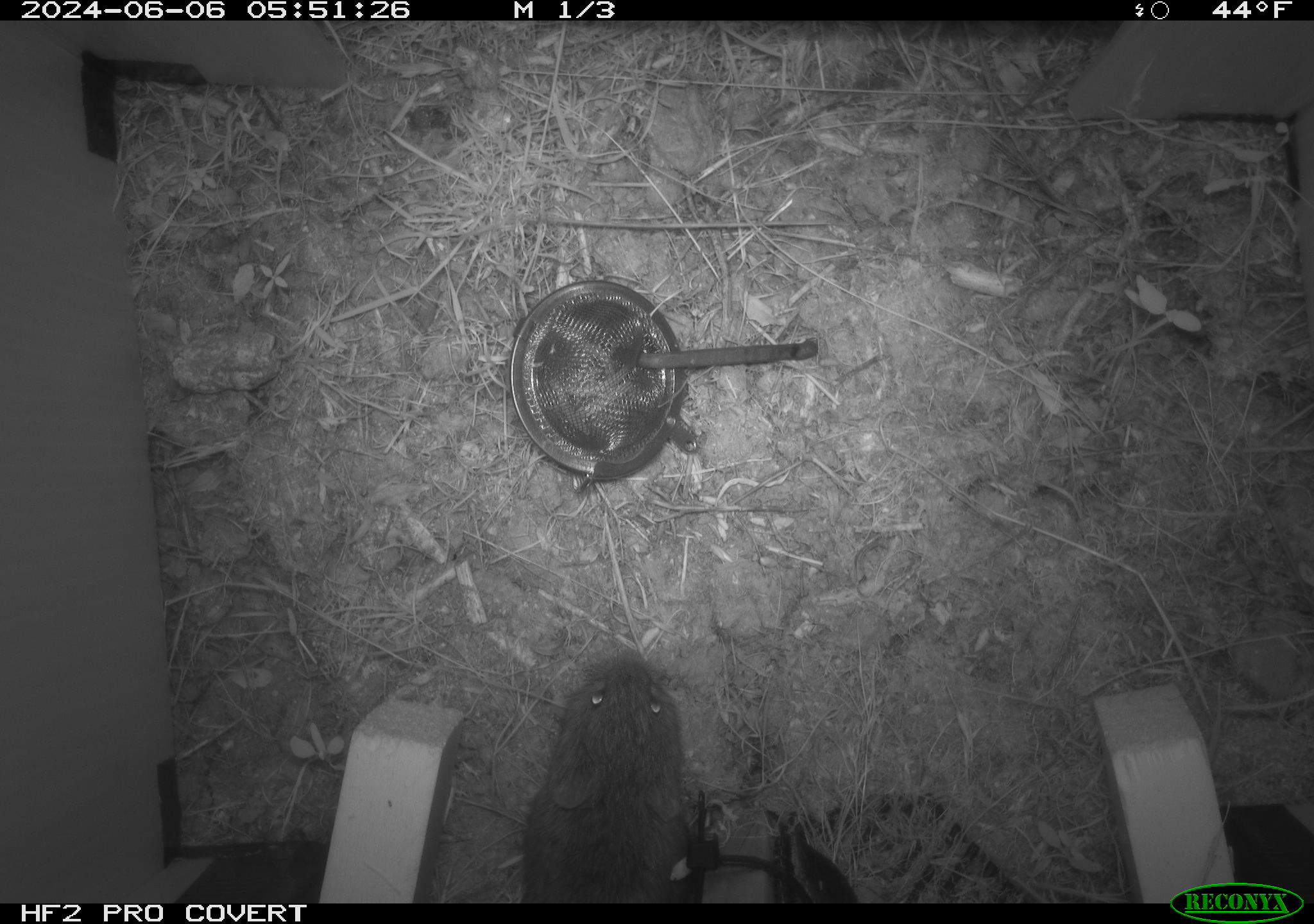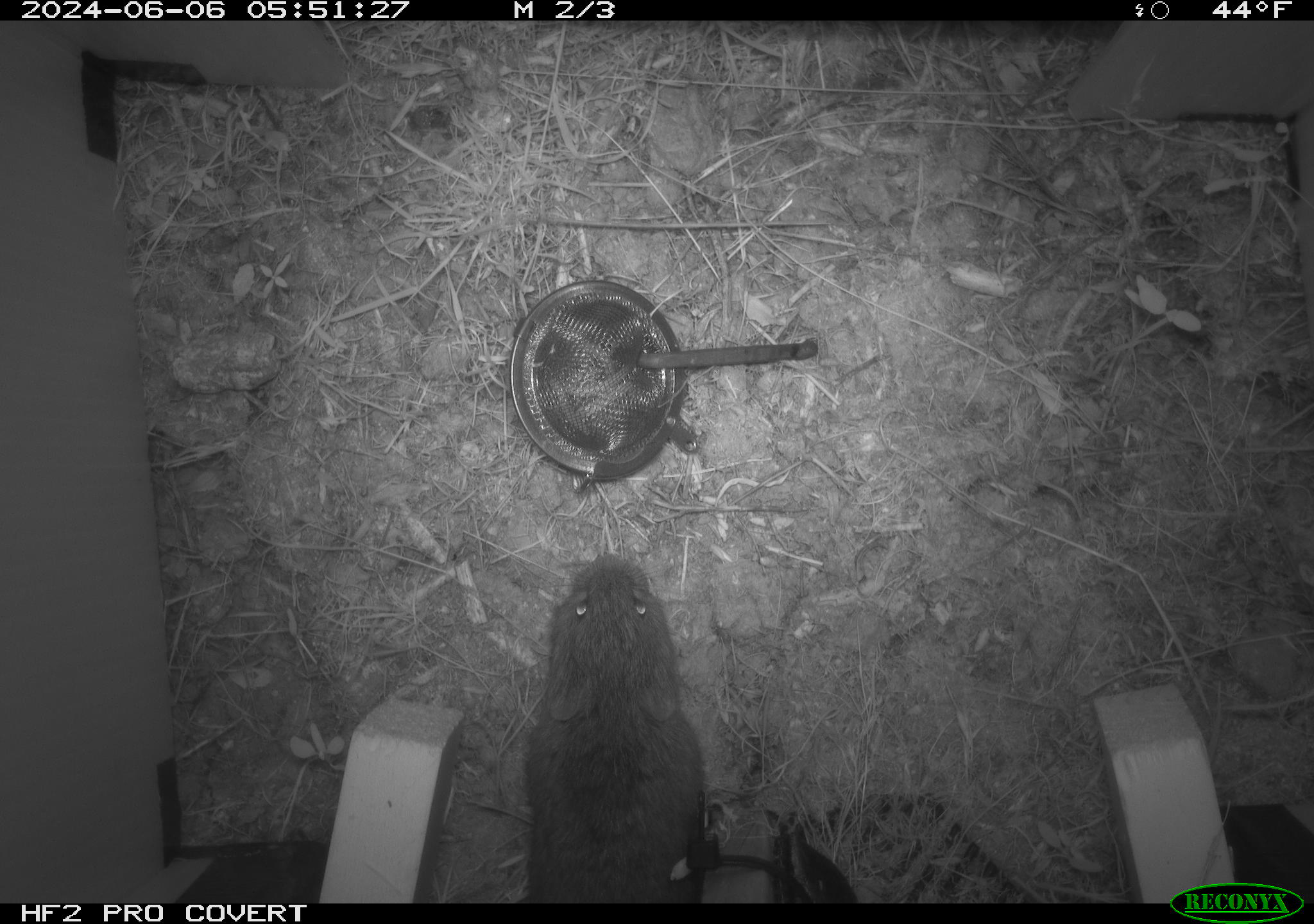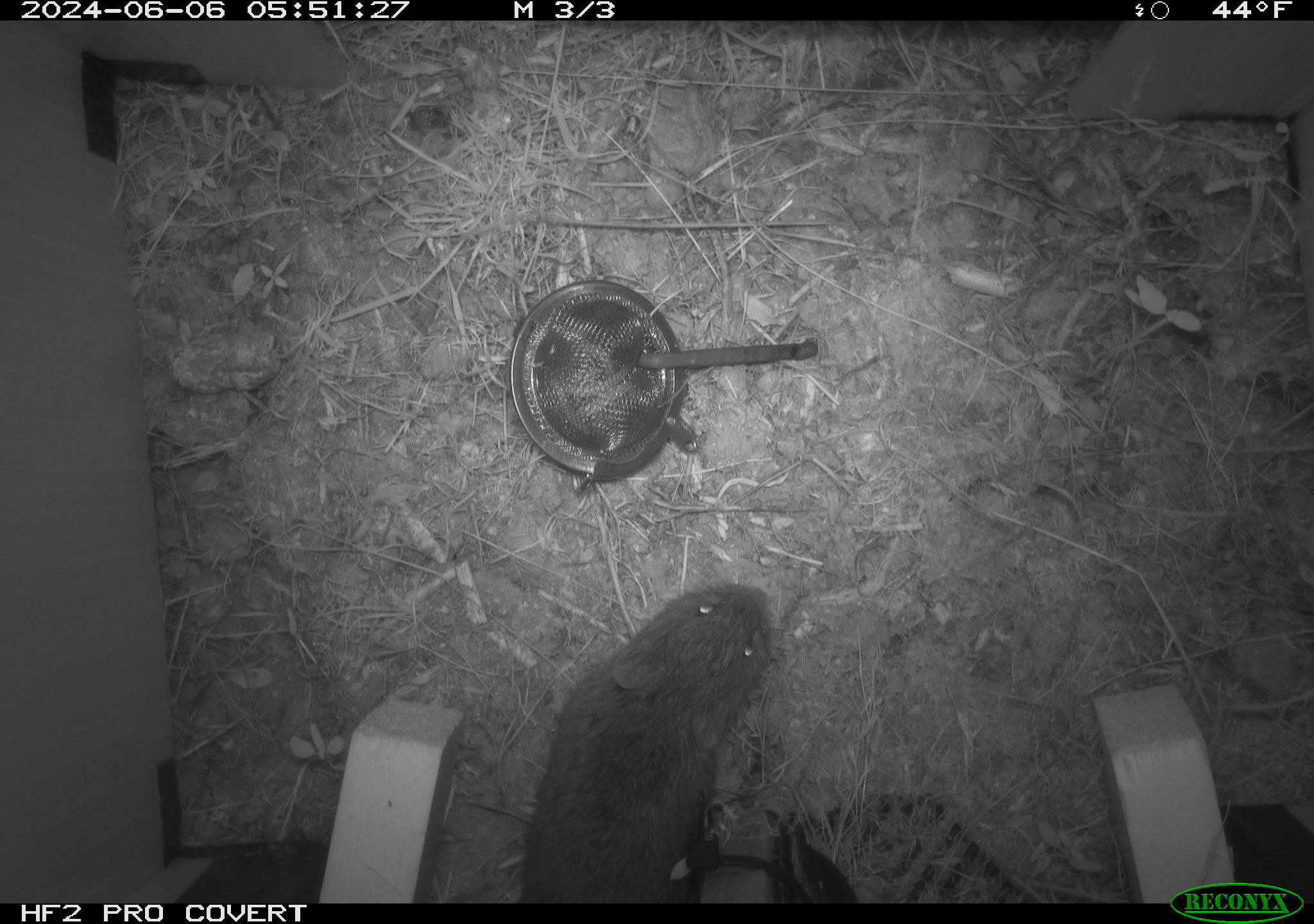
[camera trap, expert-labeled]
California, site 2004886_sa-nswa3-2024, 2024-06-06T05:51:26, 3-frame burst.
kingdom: Animalia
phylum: Chordata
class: Mammalia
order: Rodentia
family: Cricetidae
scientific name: Arvicolinae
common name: voles, lemmings, and muskrats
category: arvicolinae subfamily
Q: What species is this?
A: Arvicolinae subfamily (voles, lemmings, and muskrats) (Arvicolinae).